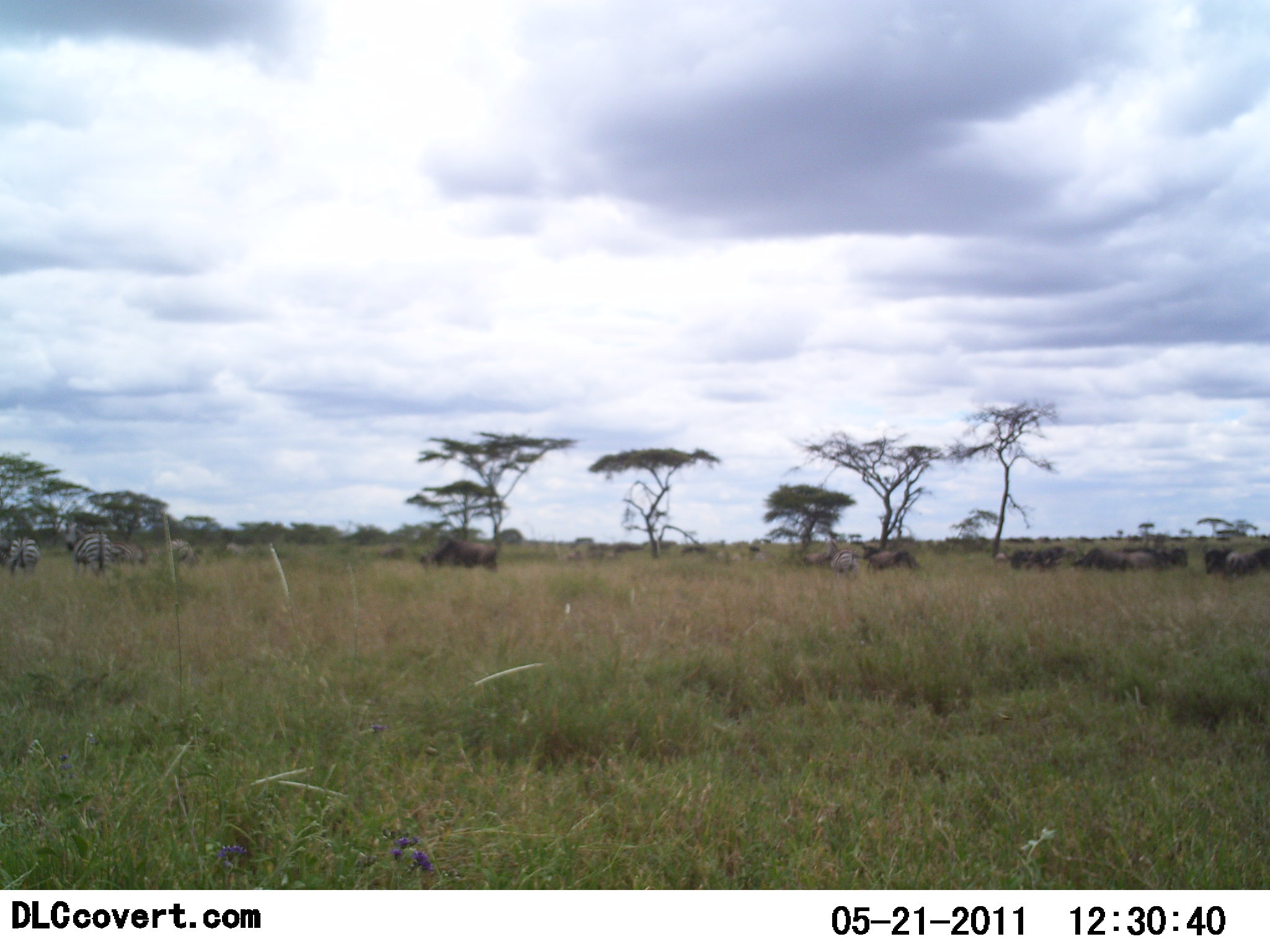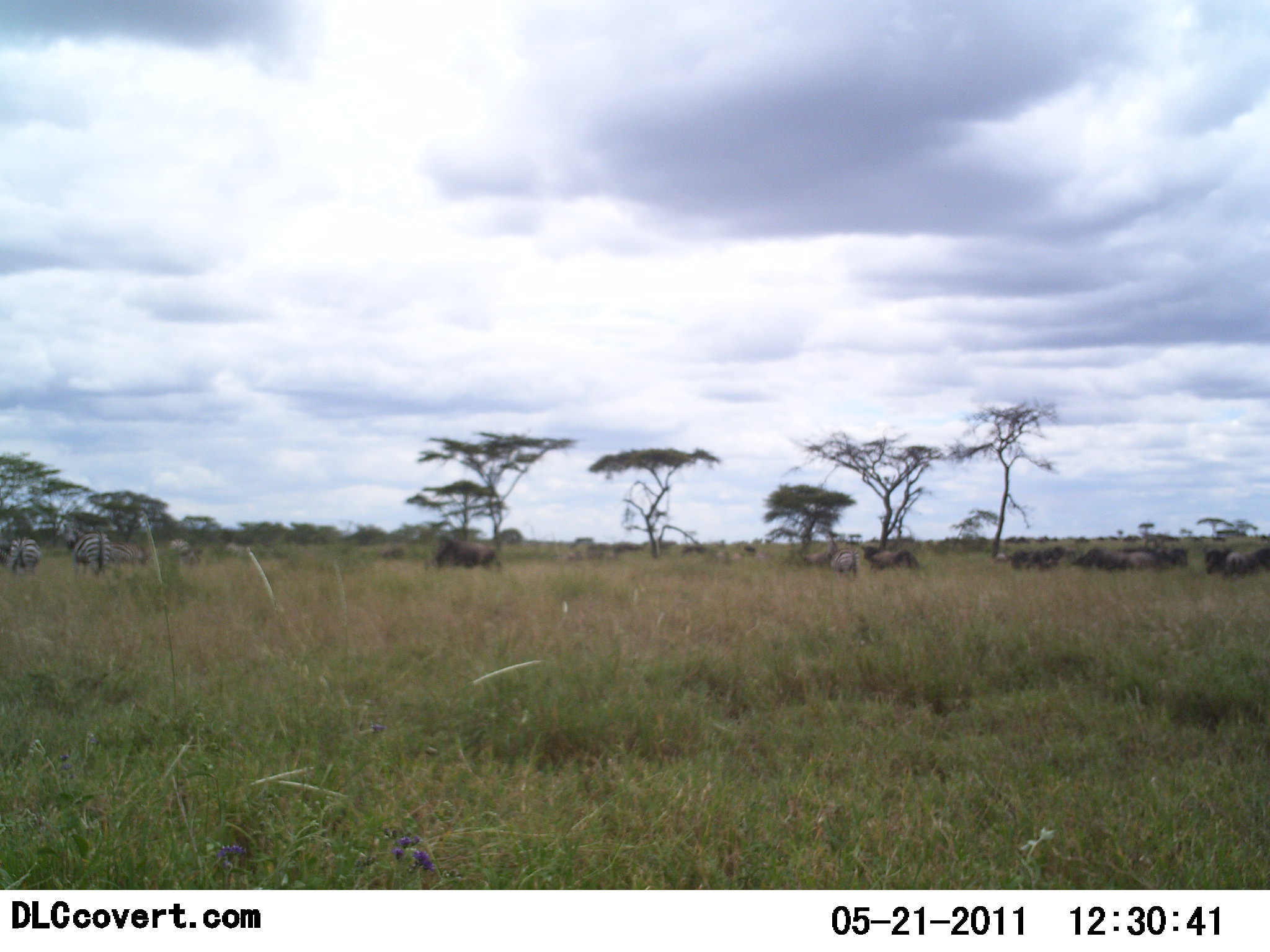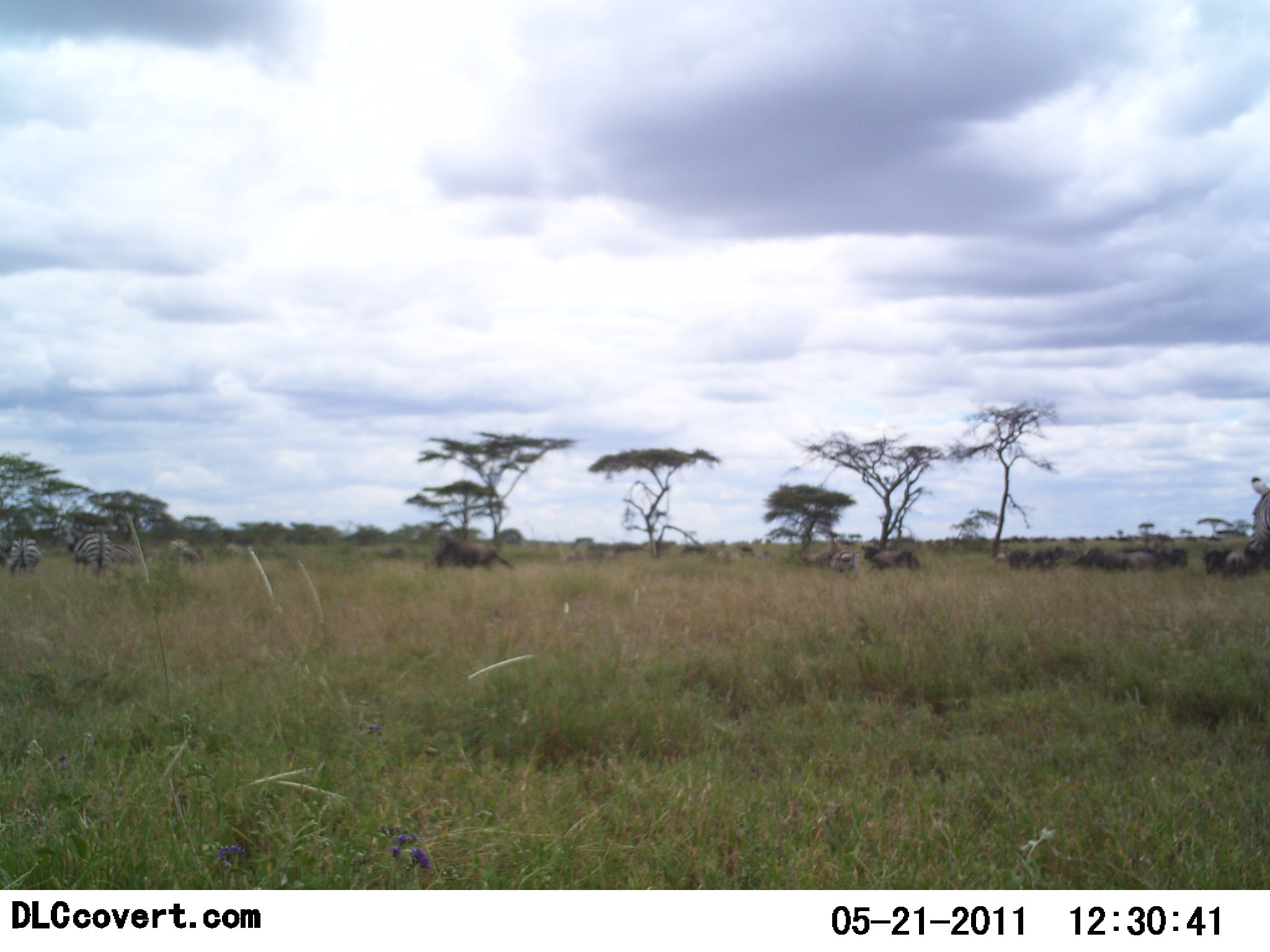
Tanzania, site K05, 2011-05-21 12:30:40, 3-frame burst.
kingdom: Animalia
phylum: Chordata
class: Mammalia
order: Artiodactyla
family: Bovidae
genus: Connochaetes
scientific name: Connochaetes taurinus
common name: blue wildebeest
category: wildebeest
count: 11-50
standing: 33%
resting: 0%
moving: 0%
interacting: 0%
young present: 0%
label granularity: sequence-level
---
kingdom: Animalia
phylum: Chordata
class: Mammalia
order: Perissodactyla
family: Equidae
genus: Equus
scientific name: Equus quagga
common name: plains zebra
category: zebra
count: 5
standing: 54%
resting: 0%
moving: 23%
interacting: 8%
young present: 0%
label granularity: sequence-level